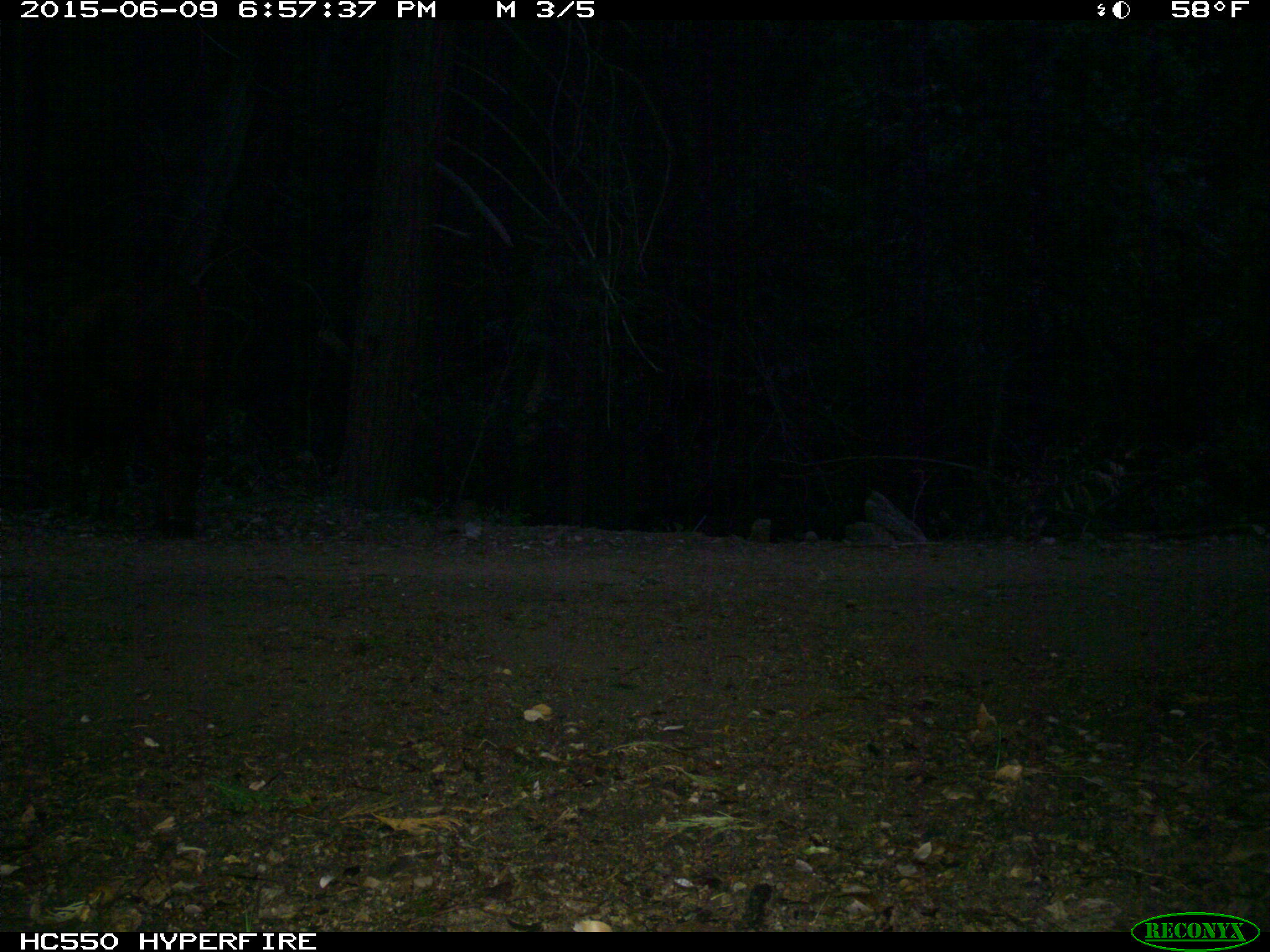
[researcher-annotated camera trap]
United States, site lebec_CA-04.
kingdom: Animalia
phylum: Chordata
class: Mammalia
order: Artiodactyla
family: Bovidae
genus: Bos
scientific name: Bos taurus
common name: domestic cow